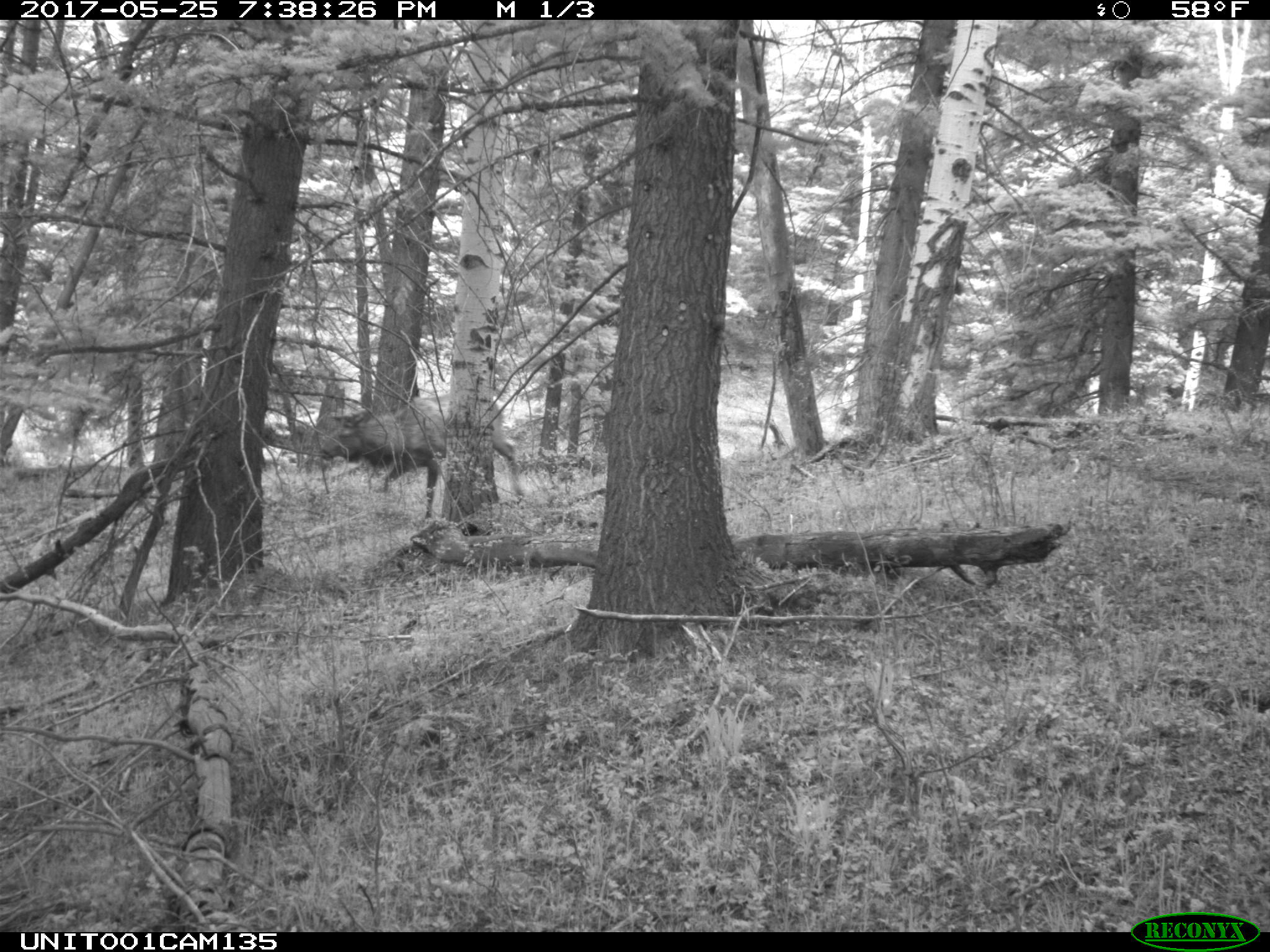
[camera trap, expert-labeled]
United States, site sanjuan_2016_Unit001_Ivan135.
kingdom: Animalia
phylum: Chordata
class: Mammalia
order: Artiodactyla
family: Cervidae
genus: Cervus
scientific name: Cervus elaphus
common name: red deer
Cervus elaphus (red deer).